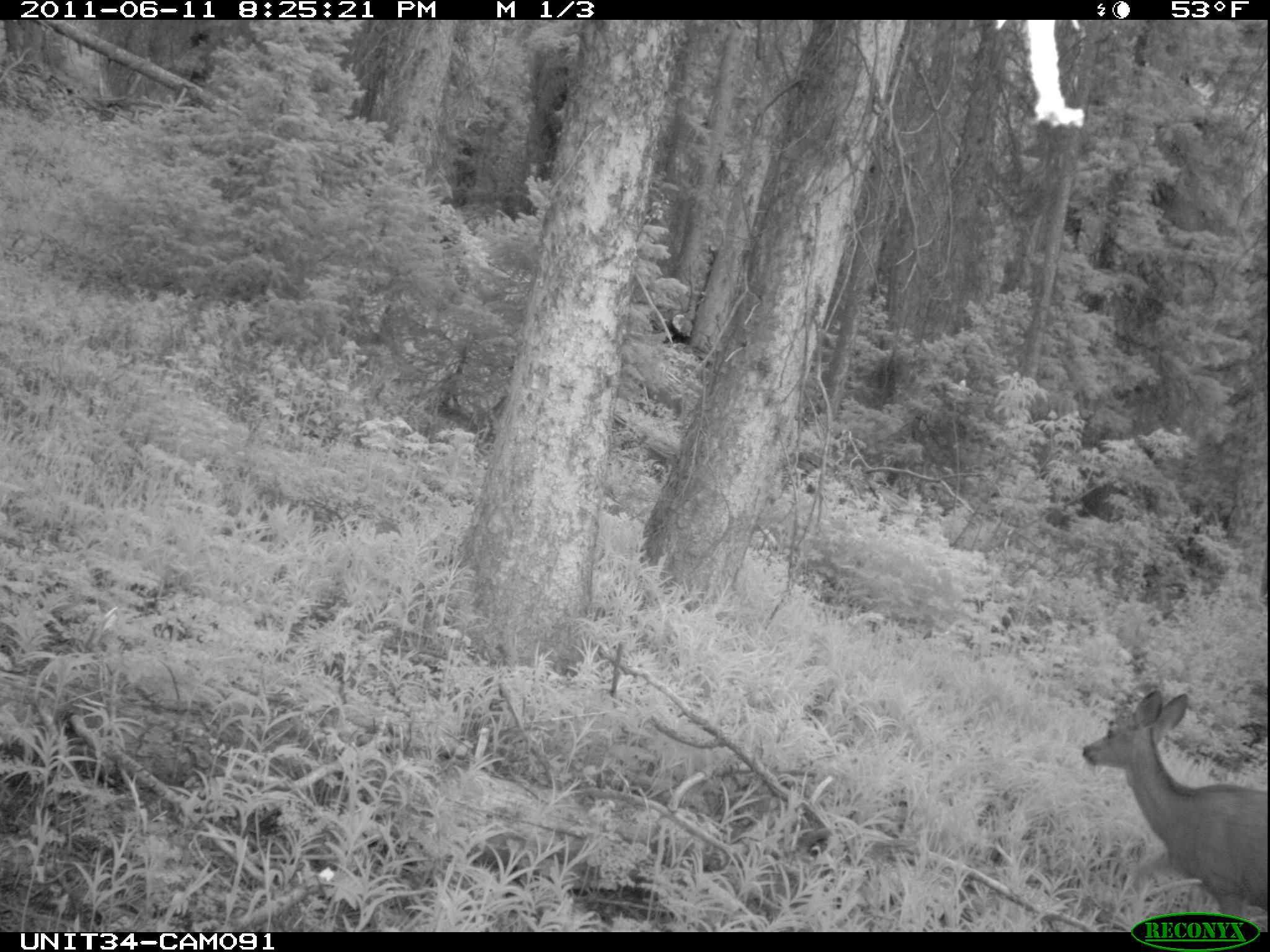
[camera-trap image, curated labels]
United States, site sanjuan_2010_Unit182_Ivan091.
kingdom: Animalia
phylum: Chordata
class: Mammalia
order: Artiodactyla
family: Cervidae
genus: Odocoileus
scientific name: Odocoileus hemionus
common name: mule deer